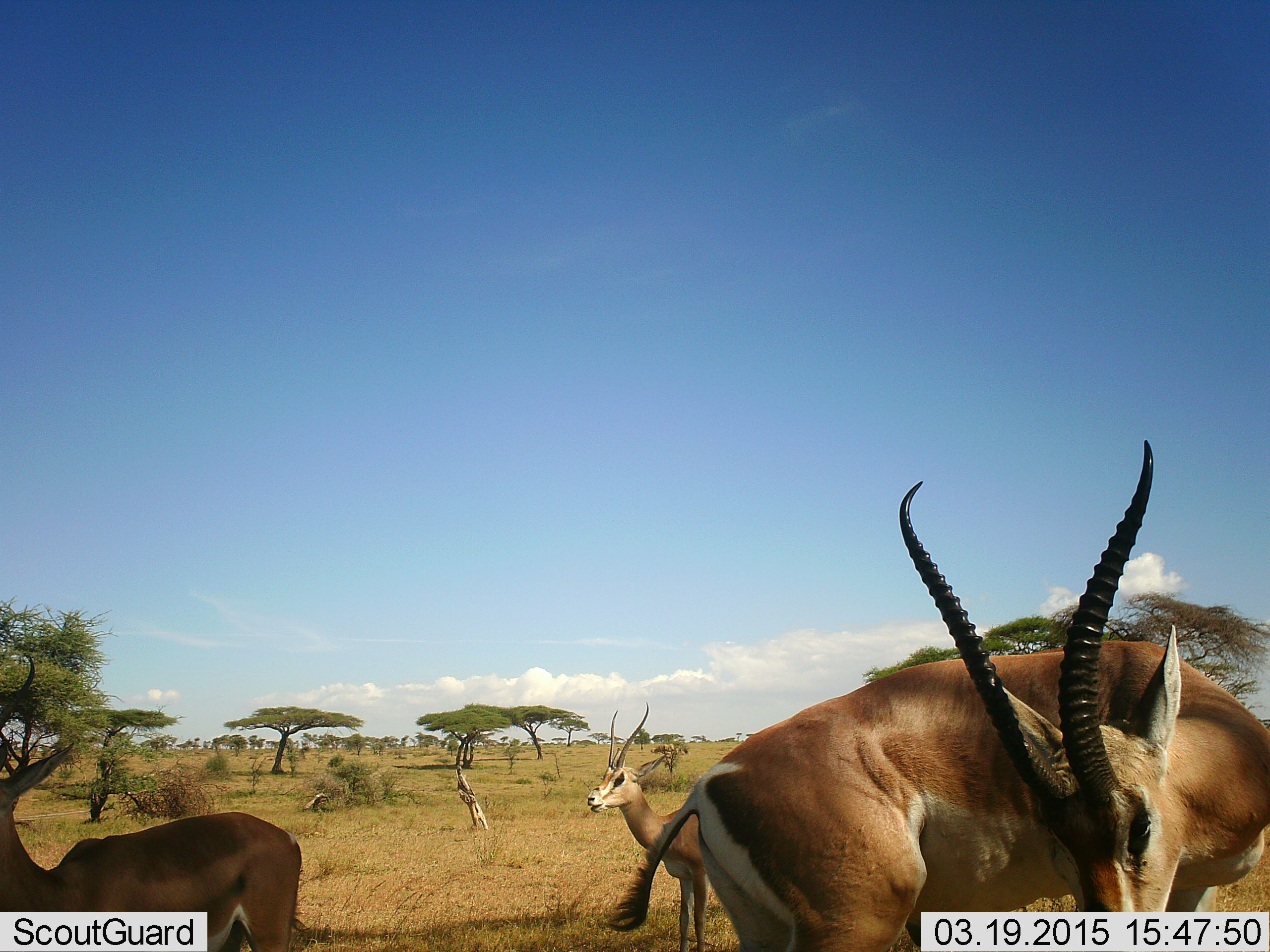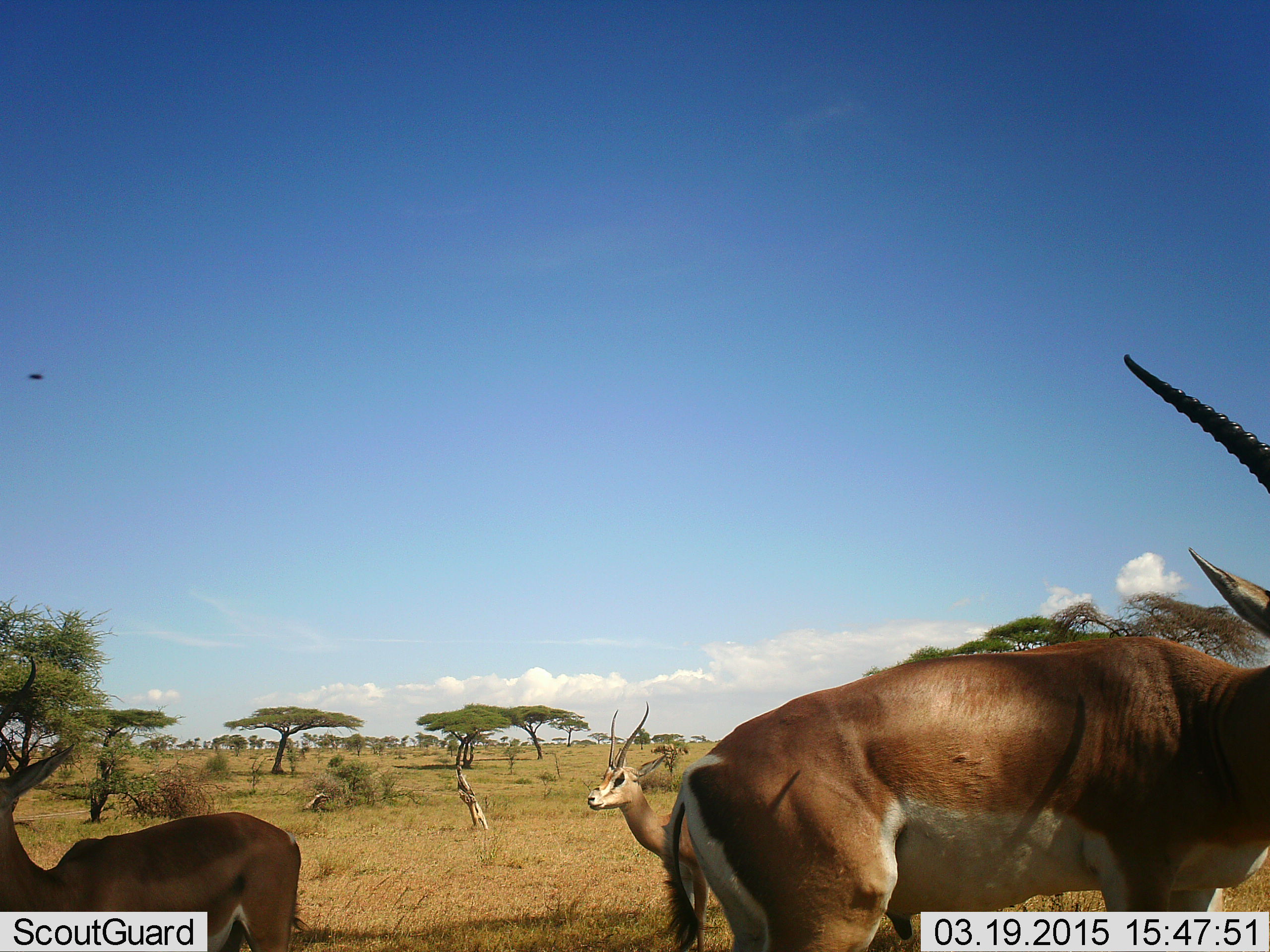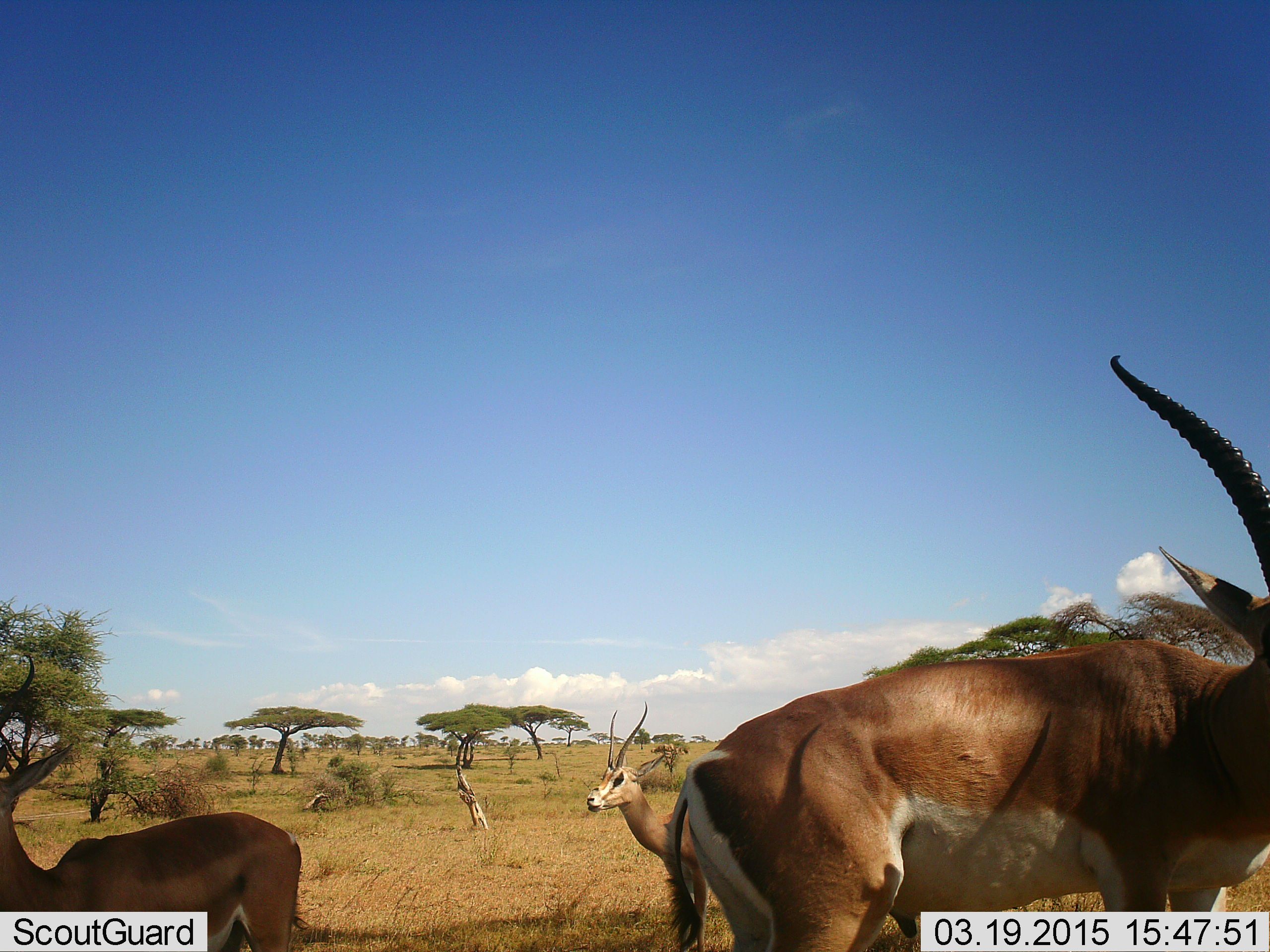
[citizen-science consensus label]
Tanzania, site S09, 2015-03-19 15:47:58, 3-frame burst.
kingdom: Animalia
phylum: Chordata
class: Mammalia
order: Artiodactyla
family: Bovidae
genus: Nanger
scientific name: Nanger granti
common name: grant's gazelle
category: gazellegrants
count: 3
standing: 100%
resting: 0%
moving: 8%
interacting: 0%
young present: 0%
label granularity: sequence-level